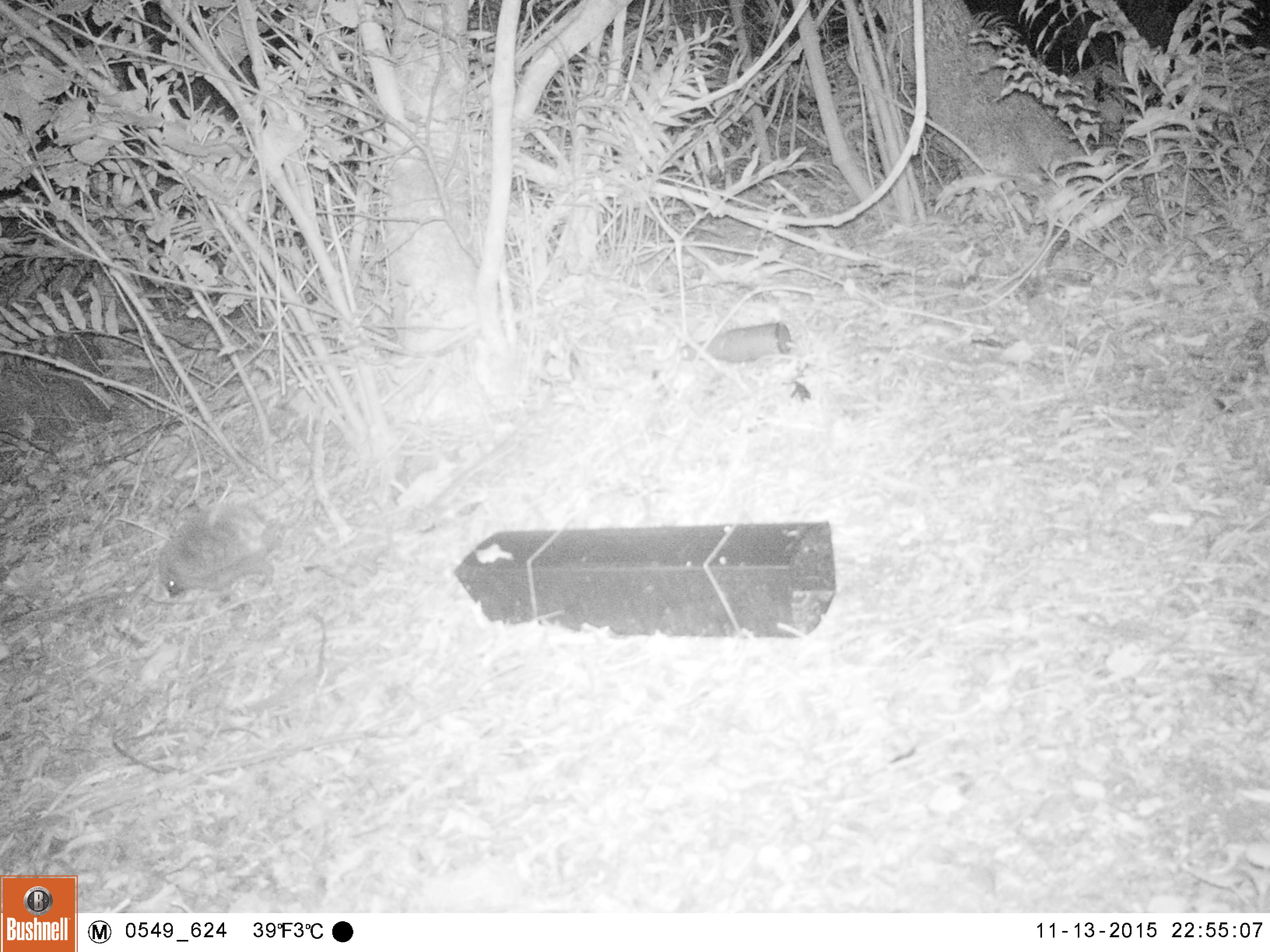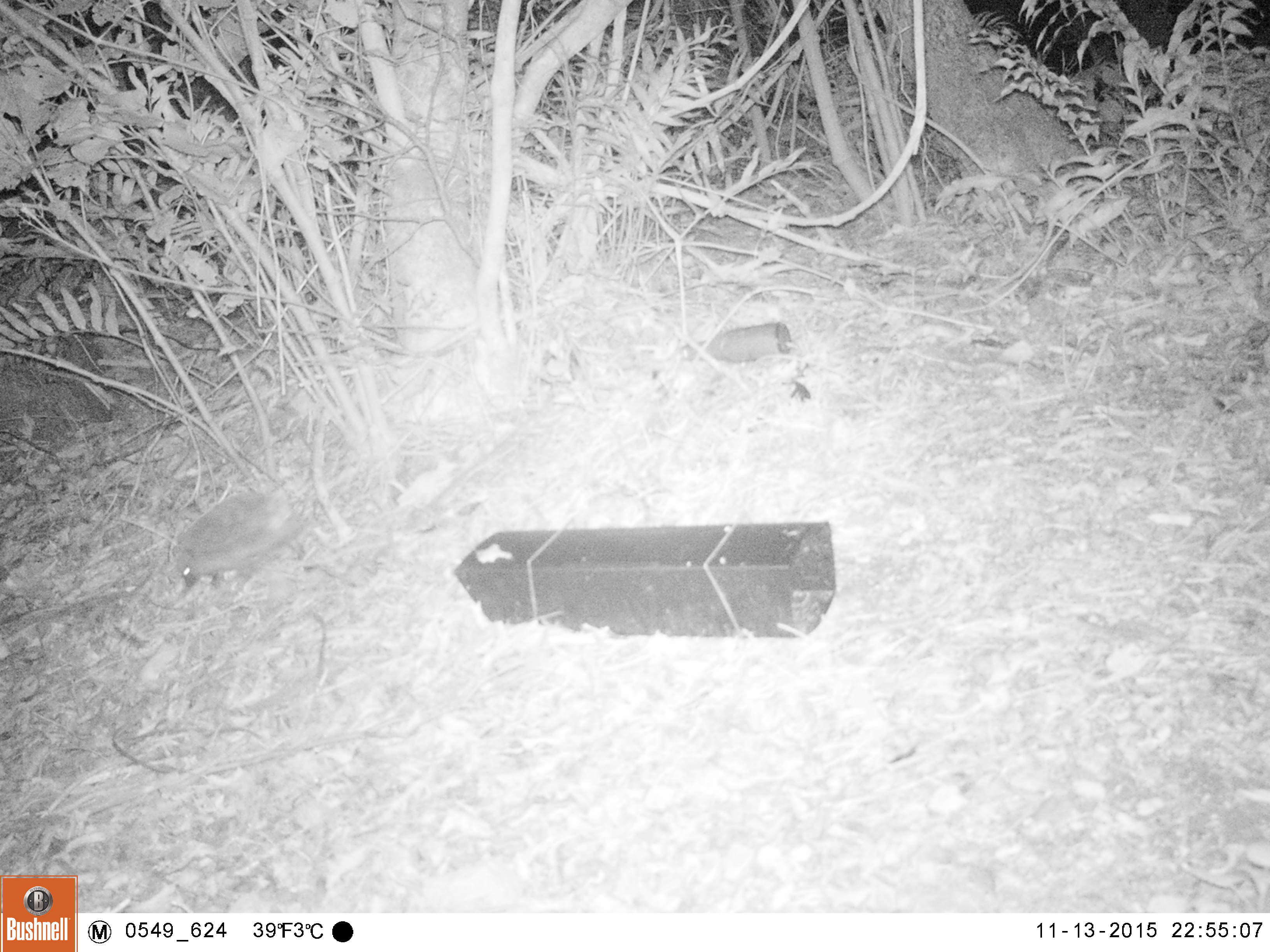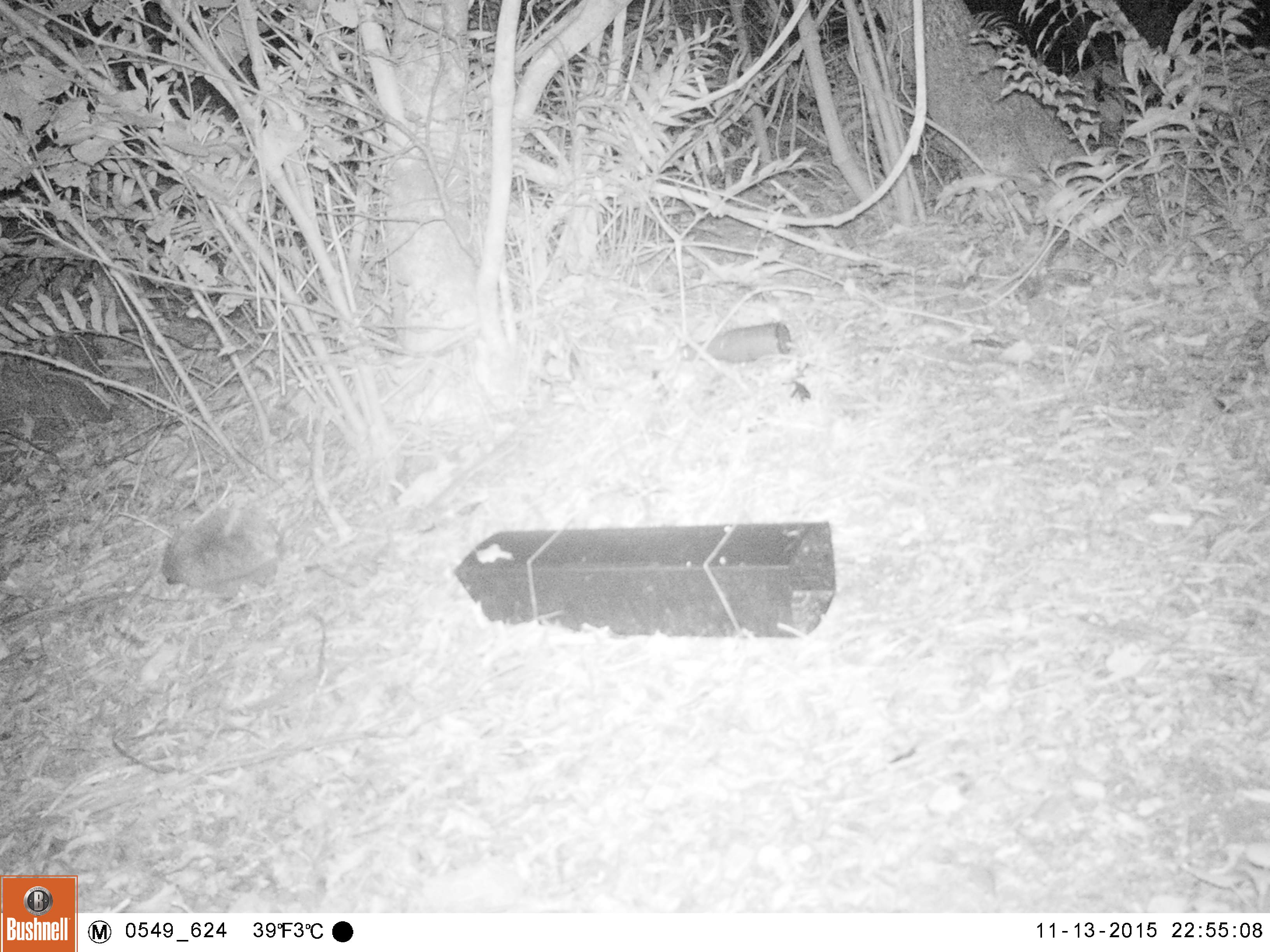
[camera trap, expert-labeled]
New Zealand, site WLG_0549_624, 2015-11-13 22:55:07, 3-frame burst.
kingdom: Animalia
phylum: Chordata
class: Mammalia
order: Eulipotyphla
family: Erinaceidae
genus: Erinaceus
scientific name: Erinaceus europaeus europaeus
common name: european hedgehog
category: hedgehog